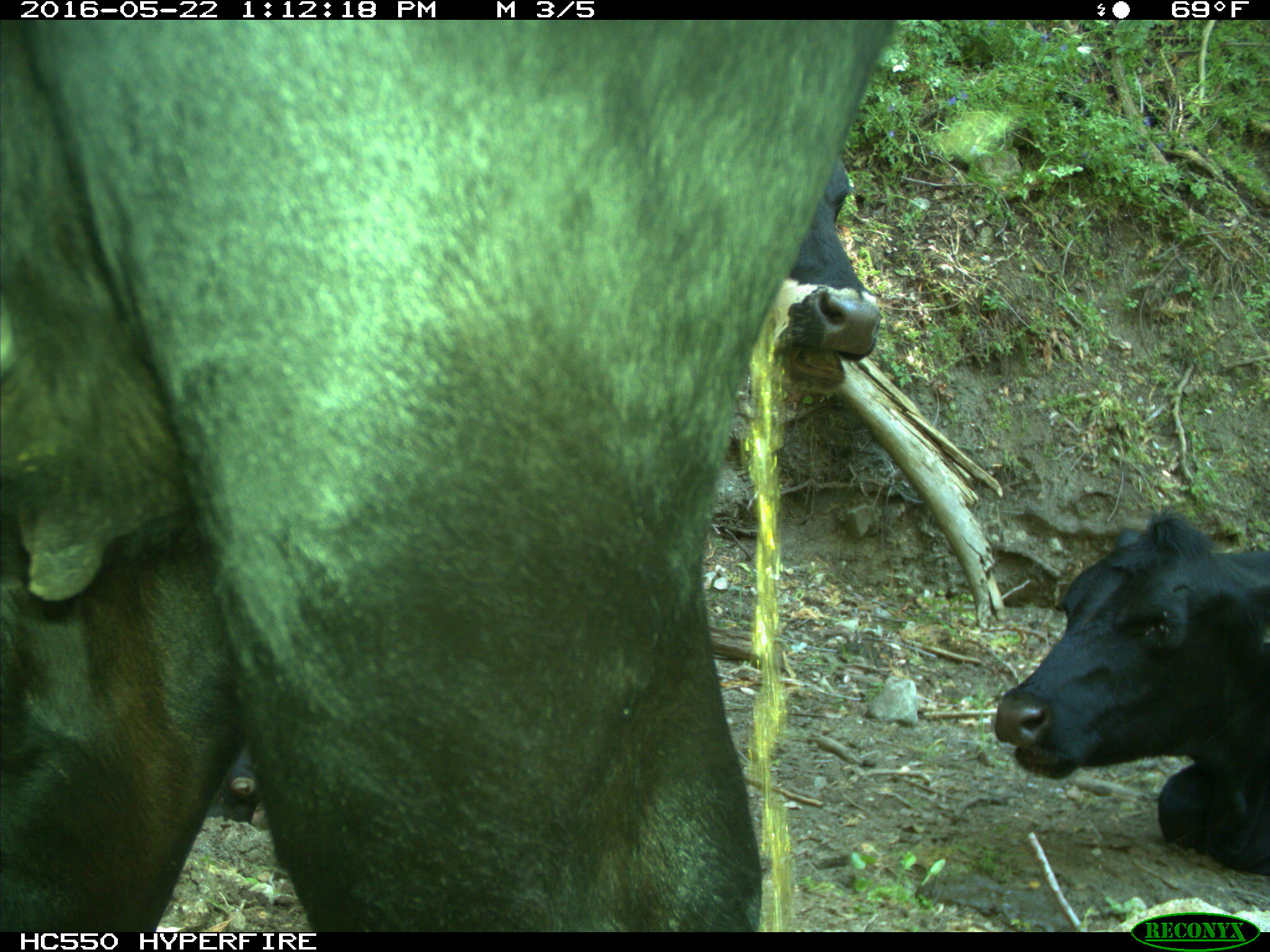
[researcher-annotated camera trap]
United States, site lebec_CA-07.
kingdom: Animalia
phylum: Chordata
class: Mammalia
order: Artiodactyla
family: Bovidae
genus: Bos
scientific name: Bos taurus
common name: domestic cow